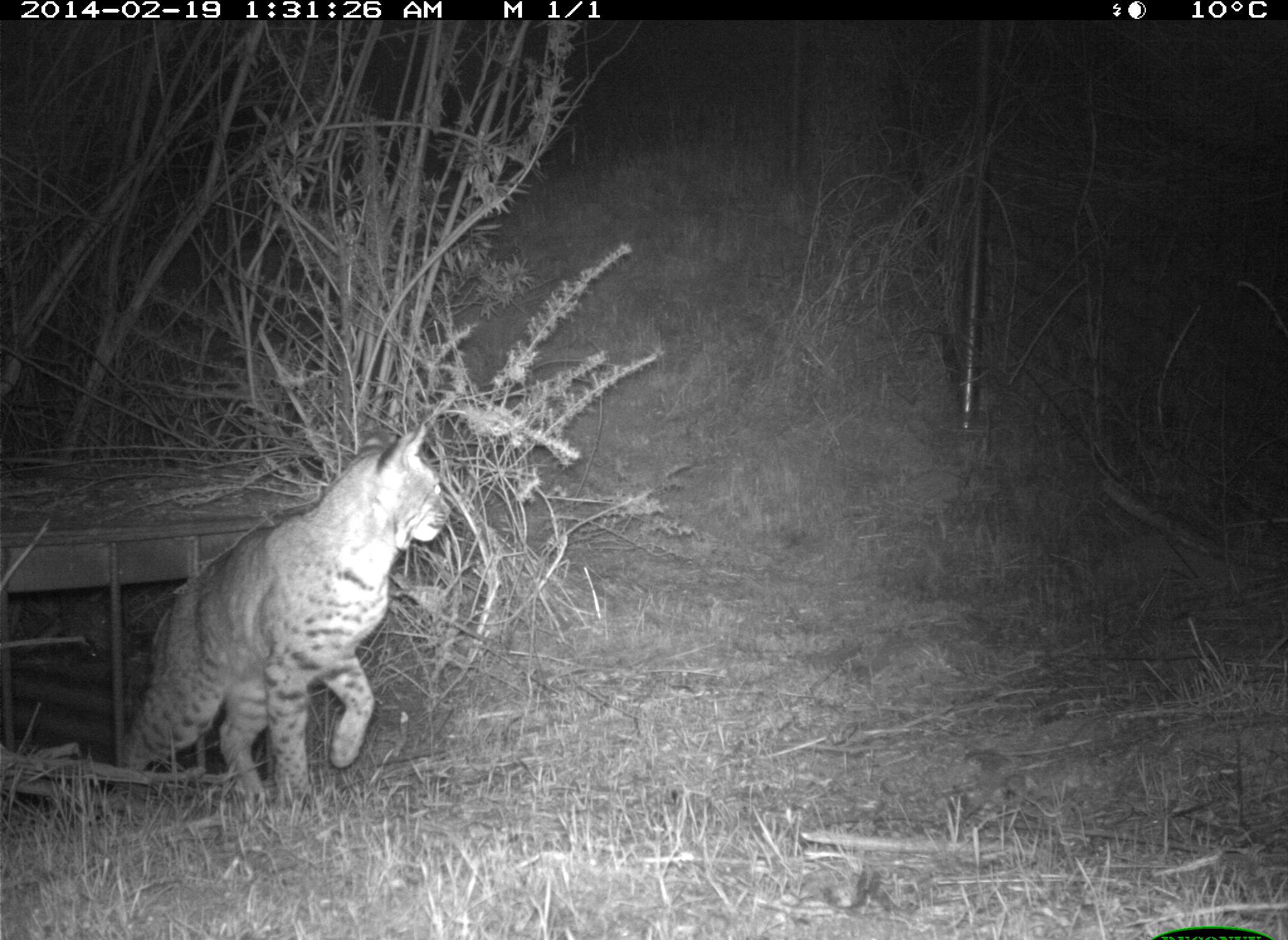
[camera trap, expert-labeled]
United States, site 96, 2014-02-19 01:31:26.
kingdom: Animalia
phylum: Chordata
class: Mammalia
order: Carnivora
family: Felidae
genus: Lynx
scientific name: Lynx rufus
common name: bobcat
Bobcat (Lynx rufus).